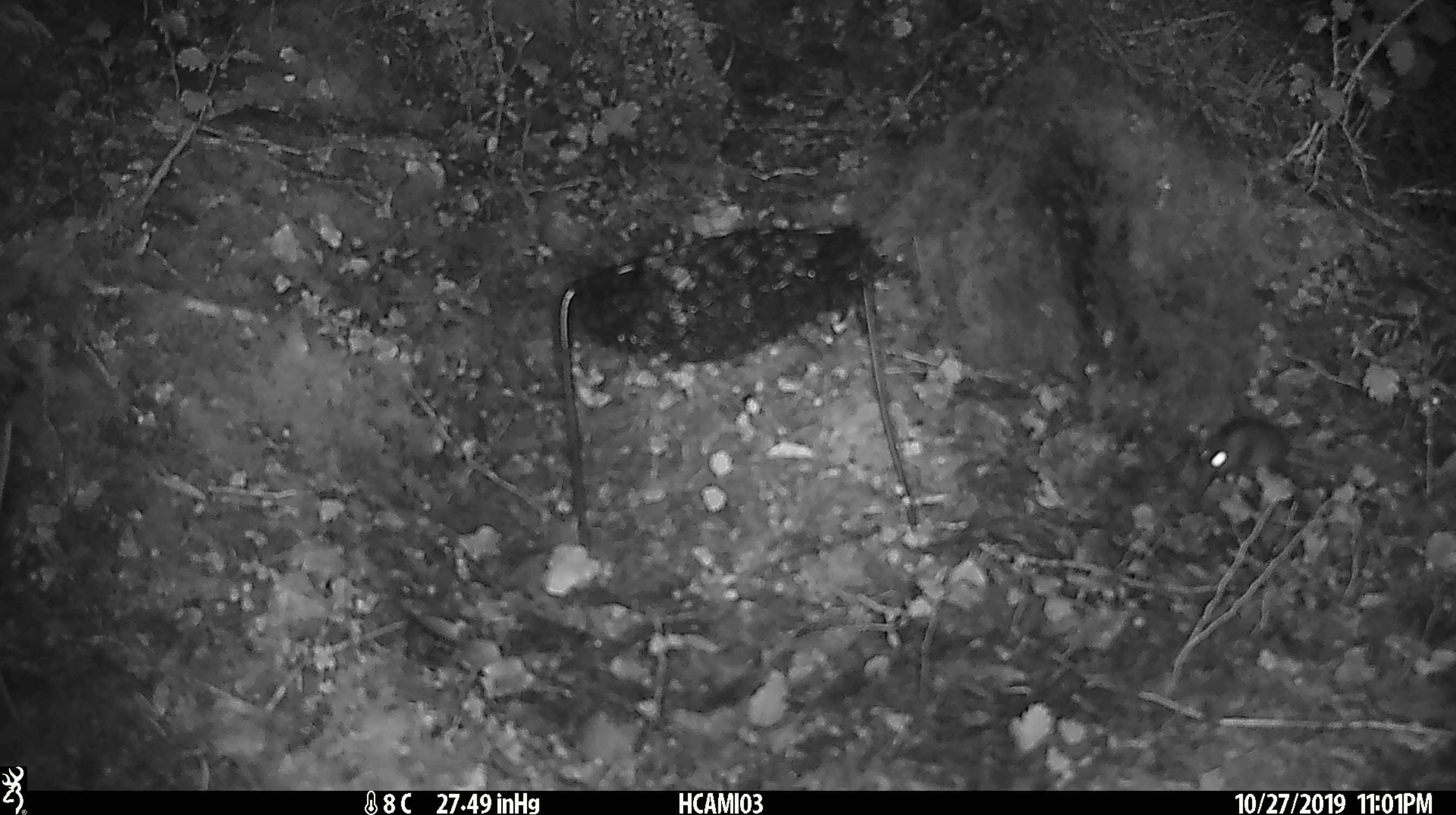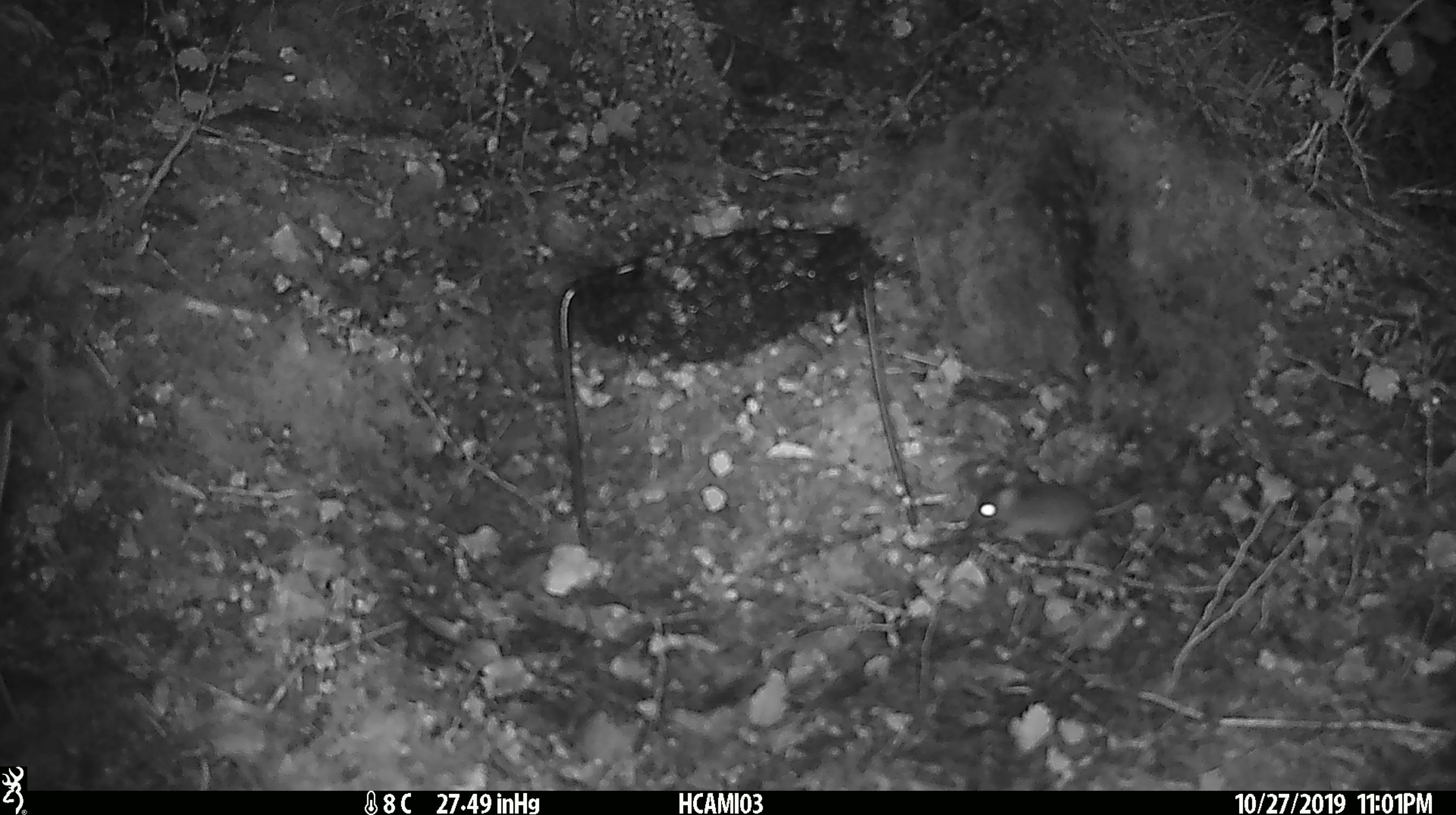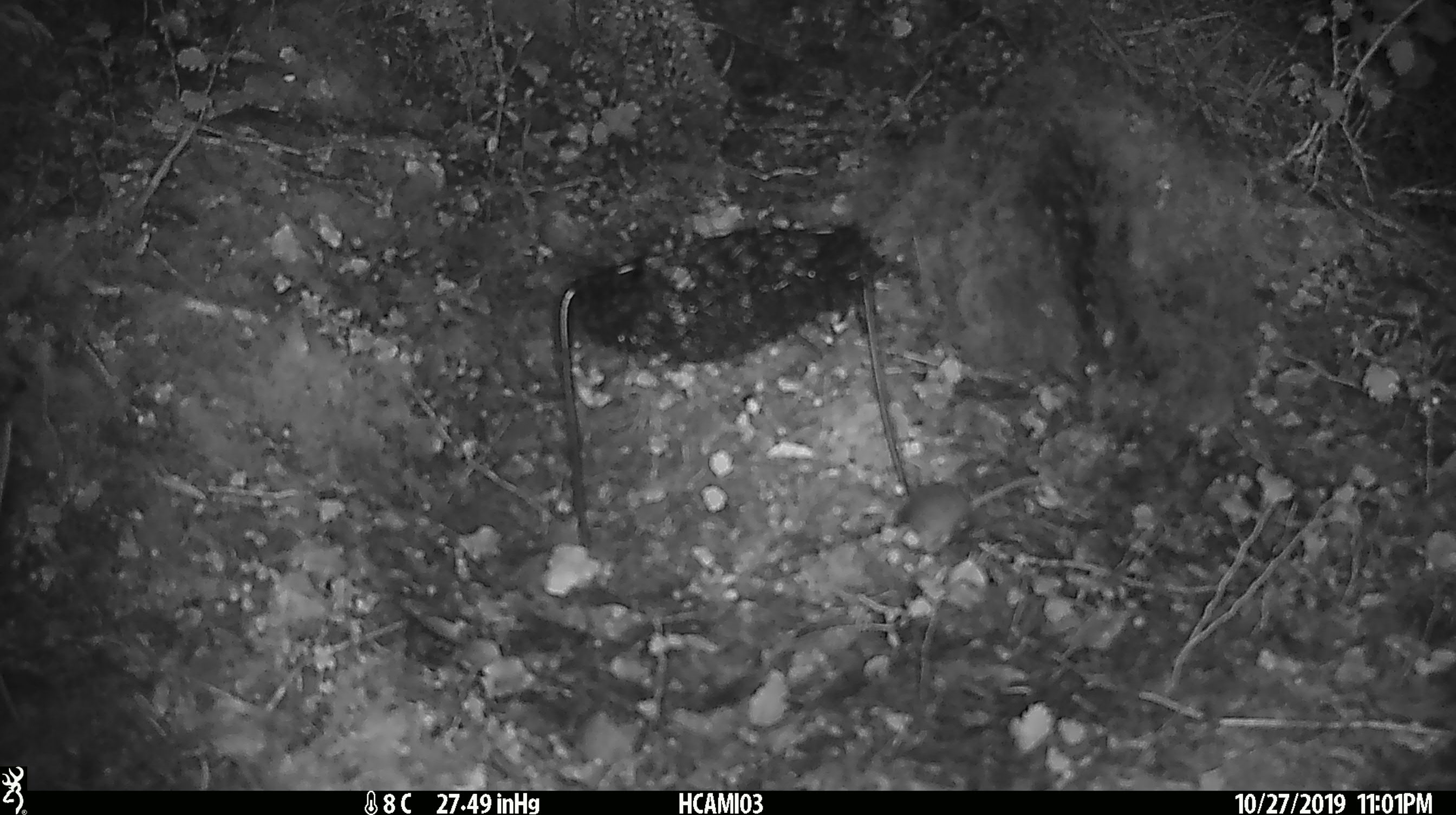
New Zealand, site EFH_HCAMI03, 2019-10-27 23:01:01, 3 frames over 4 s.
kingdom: Animalia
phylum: Chordata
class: Mammalia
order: Rodentia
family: Muridae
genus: Mus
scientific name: Mus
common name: mouse